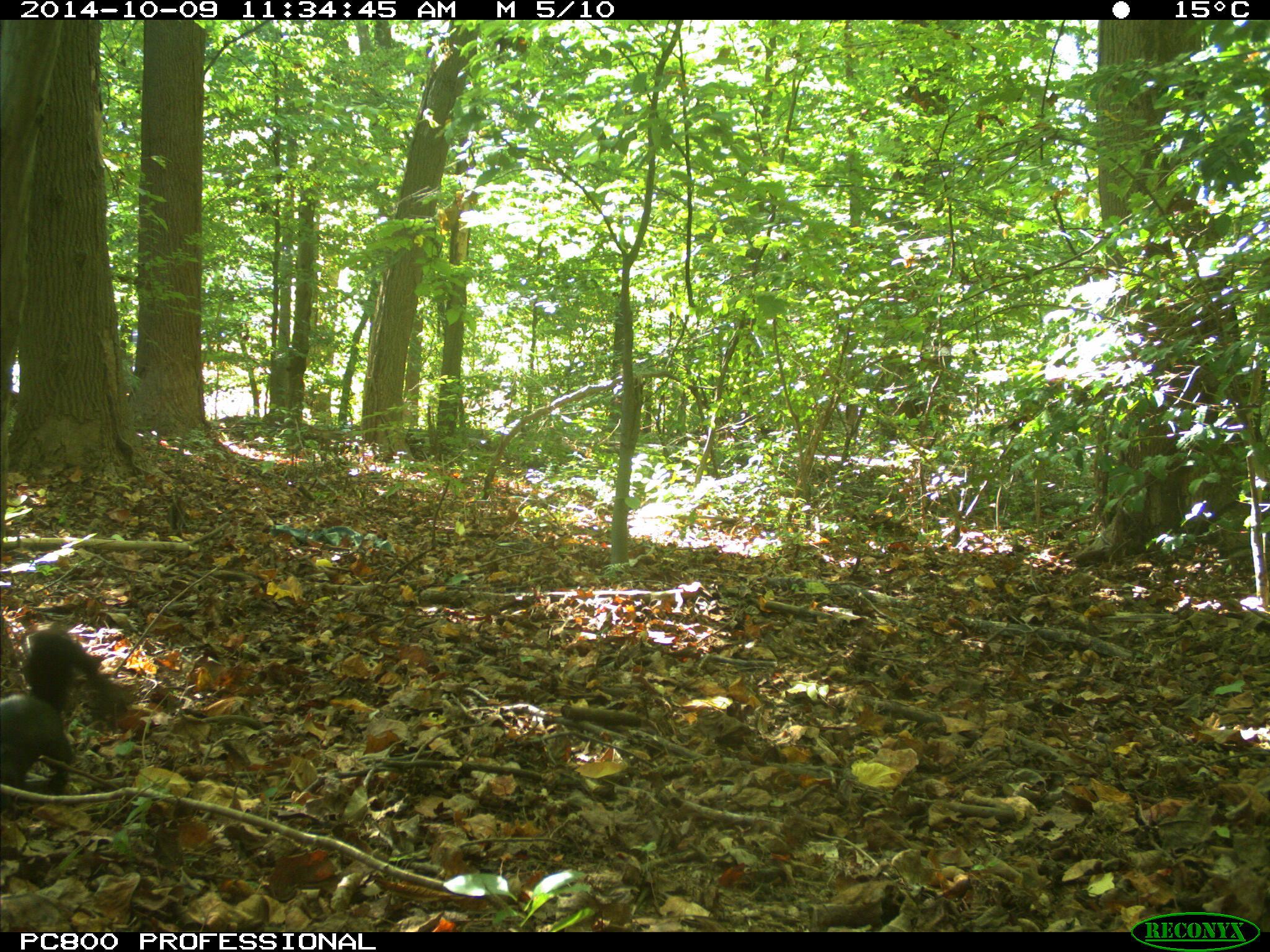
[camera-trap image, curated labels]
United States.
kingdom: Animalia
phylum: Chordata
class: Mammalia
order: Rodentia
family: Sciuridae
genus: Sciurus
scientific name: Sciurus carolinensis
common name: eastern gray squirrel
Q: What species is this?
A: Eastern Gray Squirrel (Sciurus carolinensis).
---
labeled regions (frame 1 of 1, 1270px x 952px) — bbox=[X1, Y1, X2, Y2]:
Eastern Gray Squirrel: bbox=[0, 624, 134, 791]